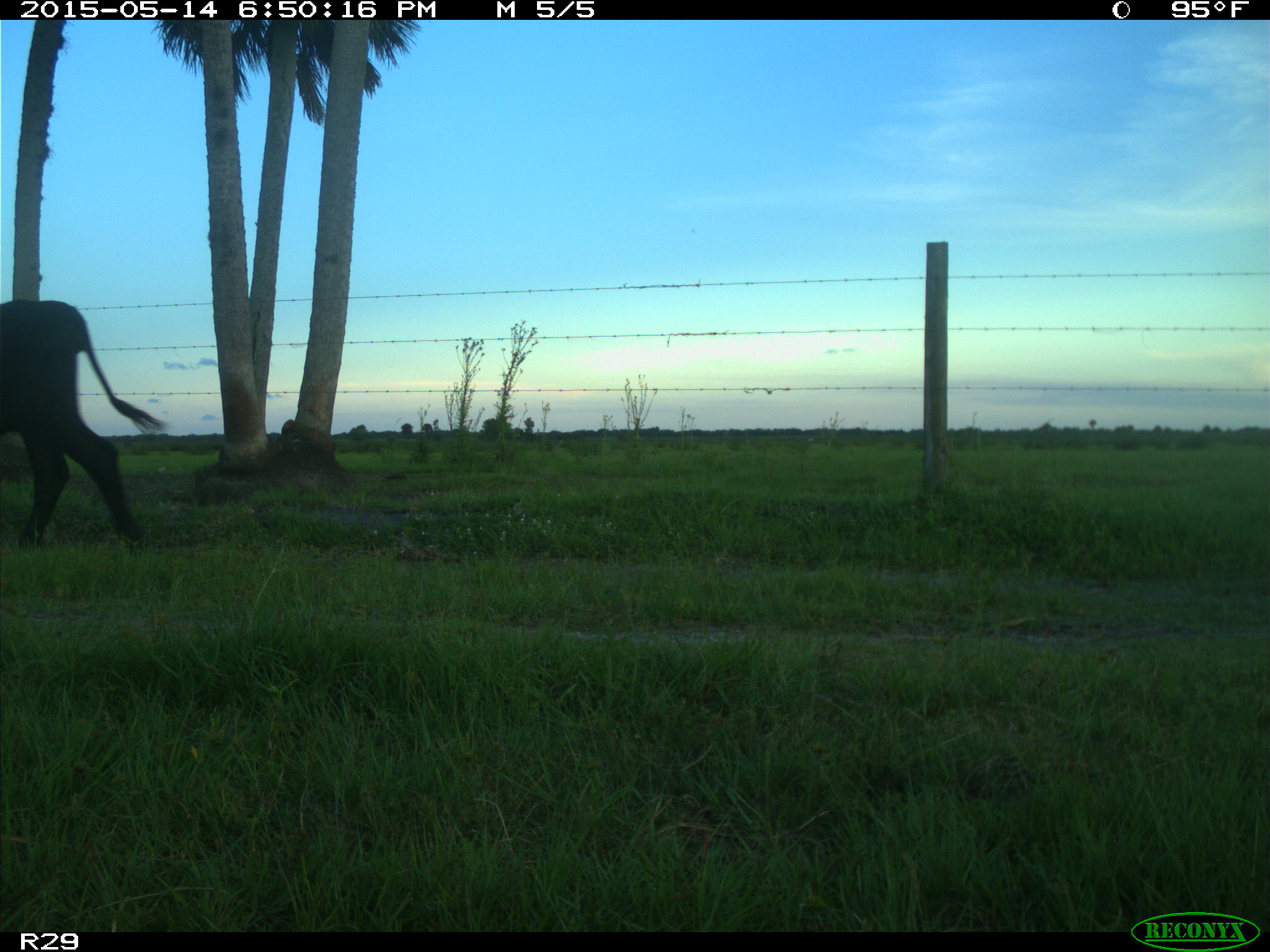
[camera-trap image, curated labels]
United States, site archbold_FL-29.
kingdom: Animalia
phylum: Chordata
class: Mammalia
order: Artiodactyla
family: Bovidae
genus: Bos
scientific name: Bos taurus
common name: domestic cow